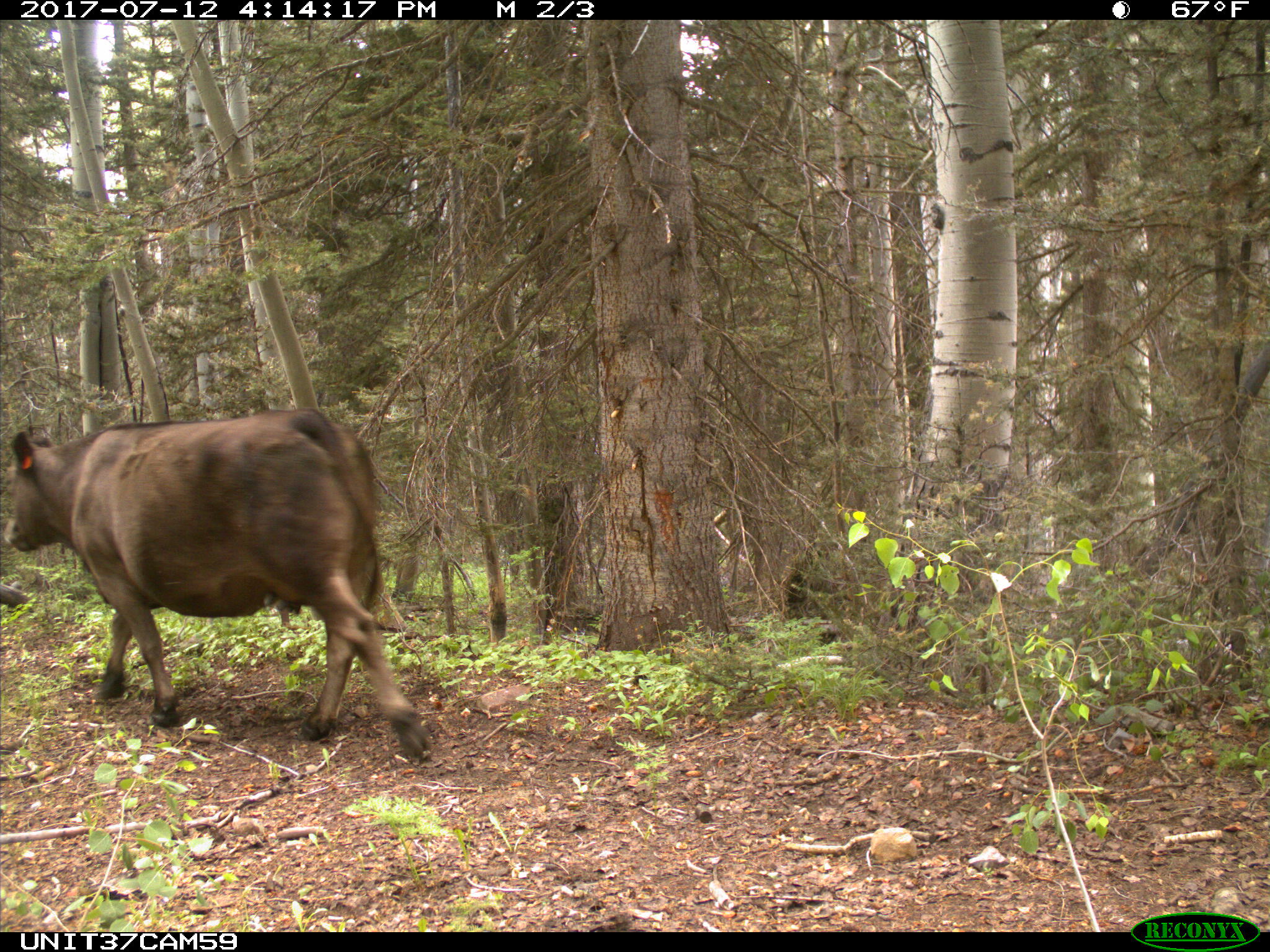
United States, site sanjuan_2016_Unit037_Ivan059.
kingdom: Animalia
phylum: Chordata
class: Mammalia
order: Artiodactyla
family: Bovidae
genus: Bos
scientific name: Bos taurus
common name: domestic cow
Bos taurus (domestic cow).